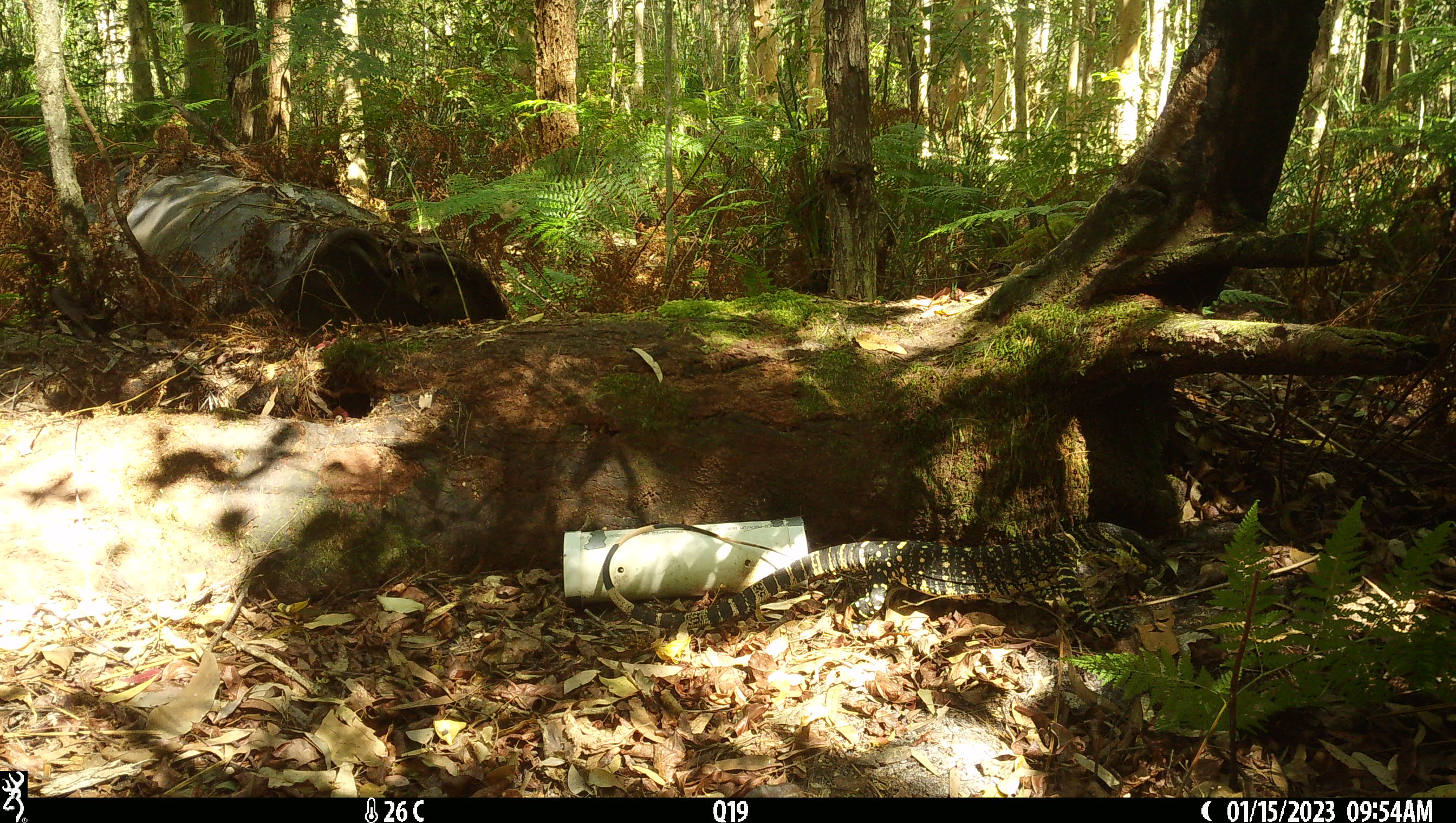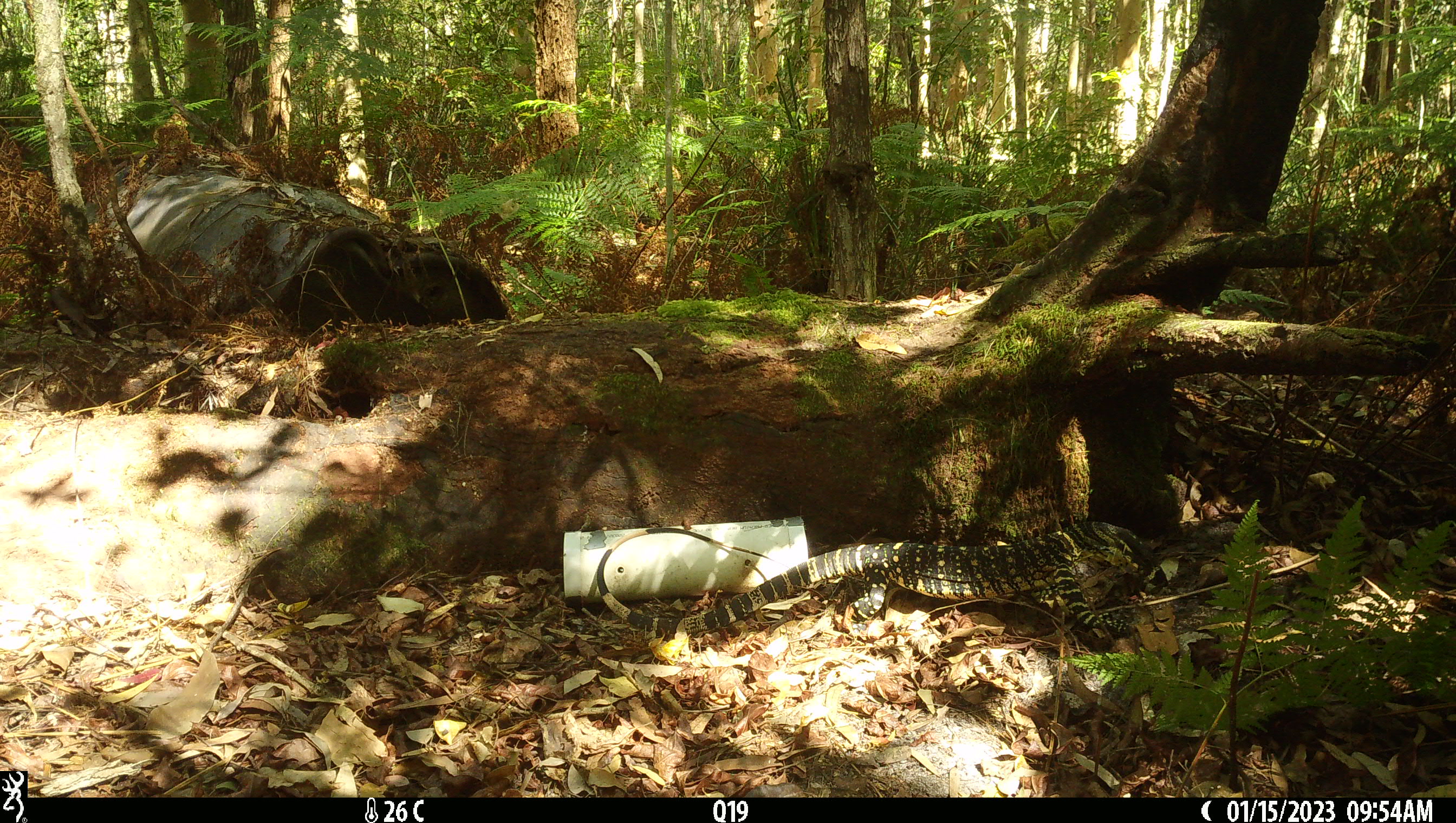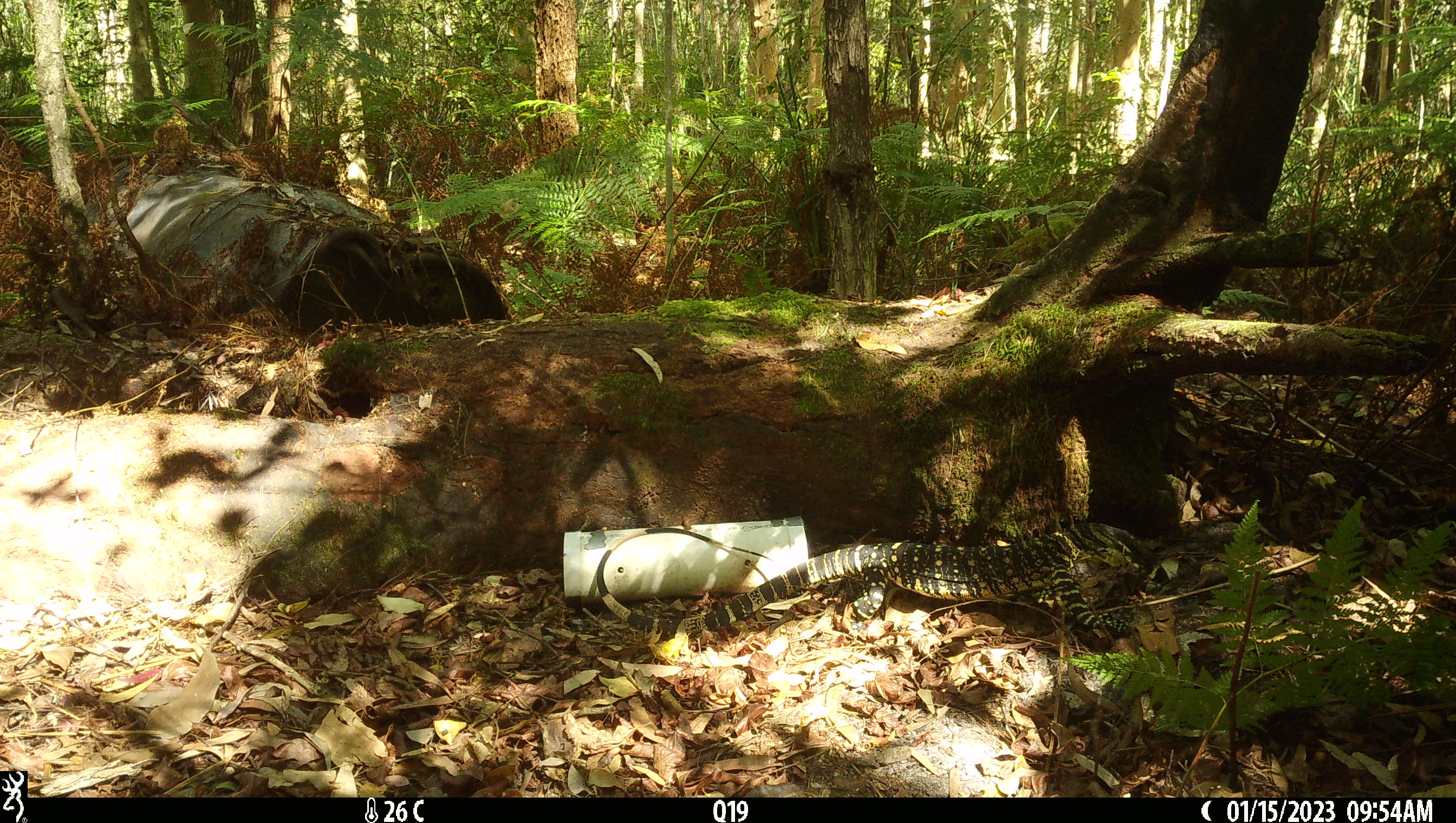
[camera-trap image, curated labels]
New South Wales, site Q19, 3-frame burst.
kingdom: Animalia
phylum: Chordata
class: Reptilia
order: Squamata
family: Varanidae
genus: Varanus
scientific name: Varanus varius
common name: lace monitor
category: goanna